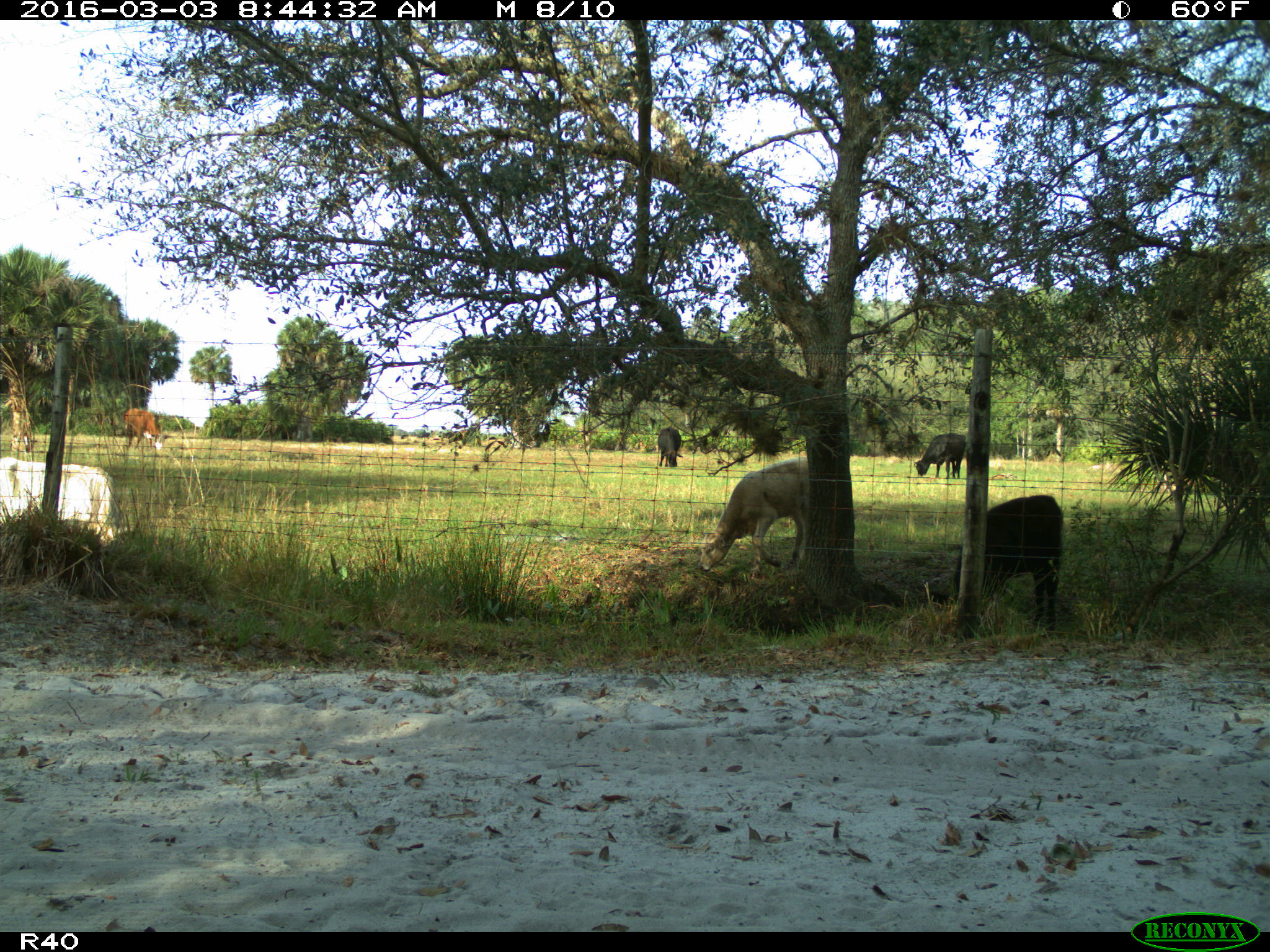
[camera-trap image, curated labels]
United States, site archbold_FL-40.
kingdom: Animalia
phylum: Chordata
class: Mammalia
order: Artiodactyla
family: Bovidae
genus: Bos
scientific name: Bos taurus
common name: domestic cow